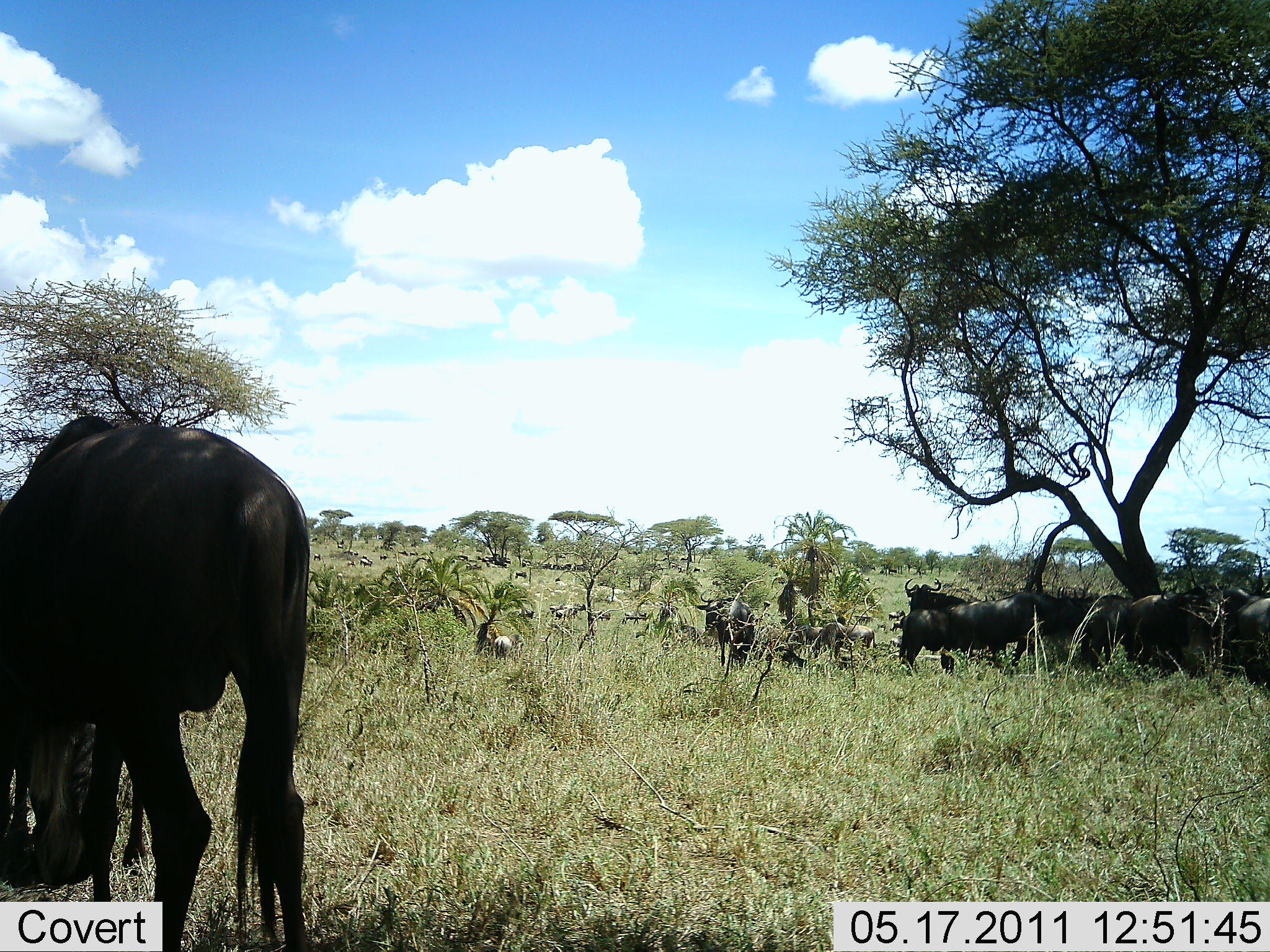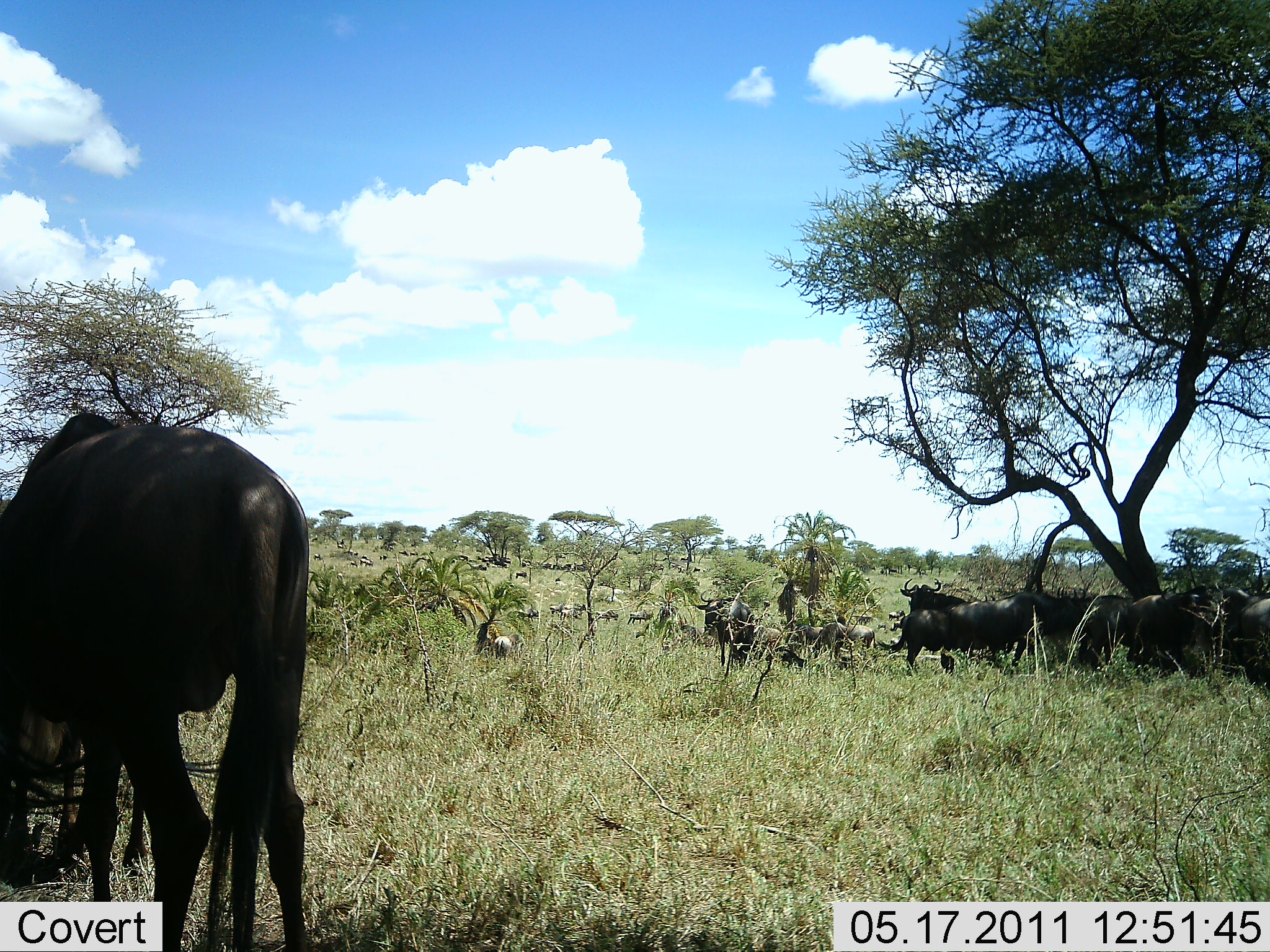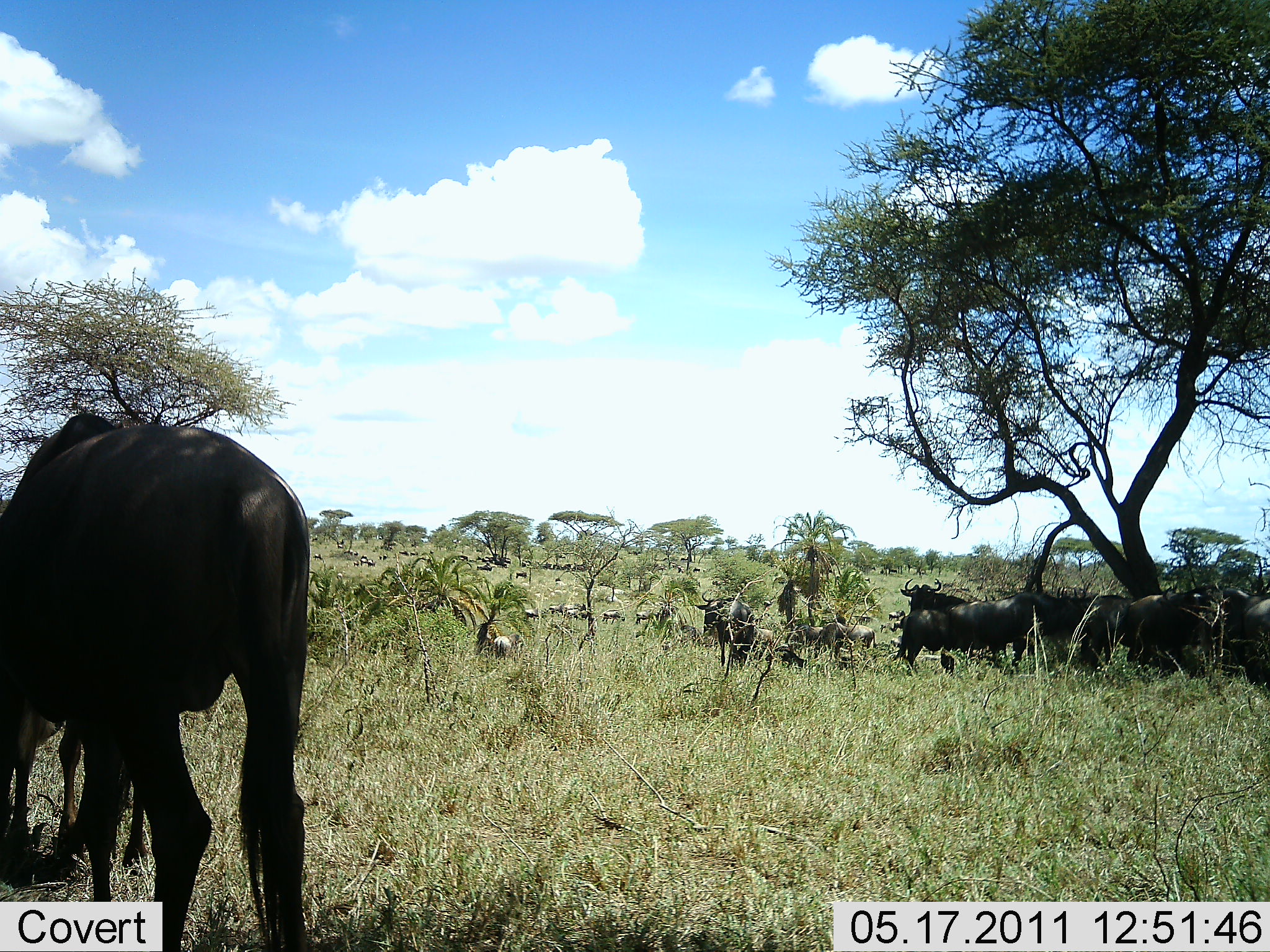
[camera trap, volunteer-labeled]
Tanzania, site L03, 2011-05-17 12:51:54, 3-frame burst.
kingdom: Animalia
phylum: Chordata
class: Mammalia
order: Artiodactyla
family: Bovidae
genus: Connochaetes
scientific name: Connochaetes taurinus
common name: blue wildebeest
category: wildebeest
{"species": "wildebeest (blue wildebeest) (Connochaetes taurinus)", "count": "11-50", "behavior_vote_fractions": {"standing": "67%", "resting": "17%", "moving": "33%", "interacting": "0%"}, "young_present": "0%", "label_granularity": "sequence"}